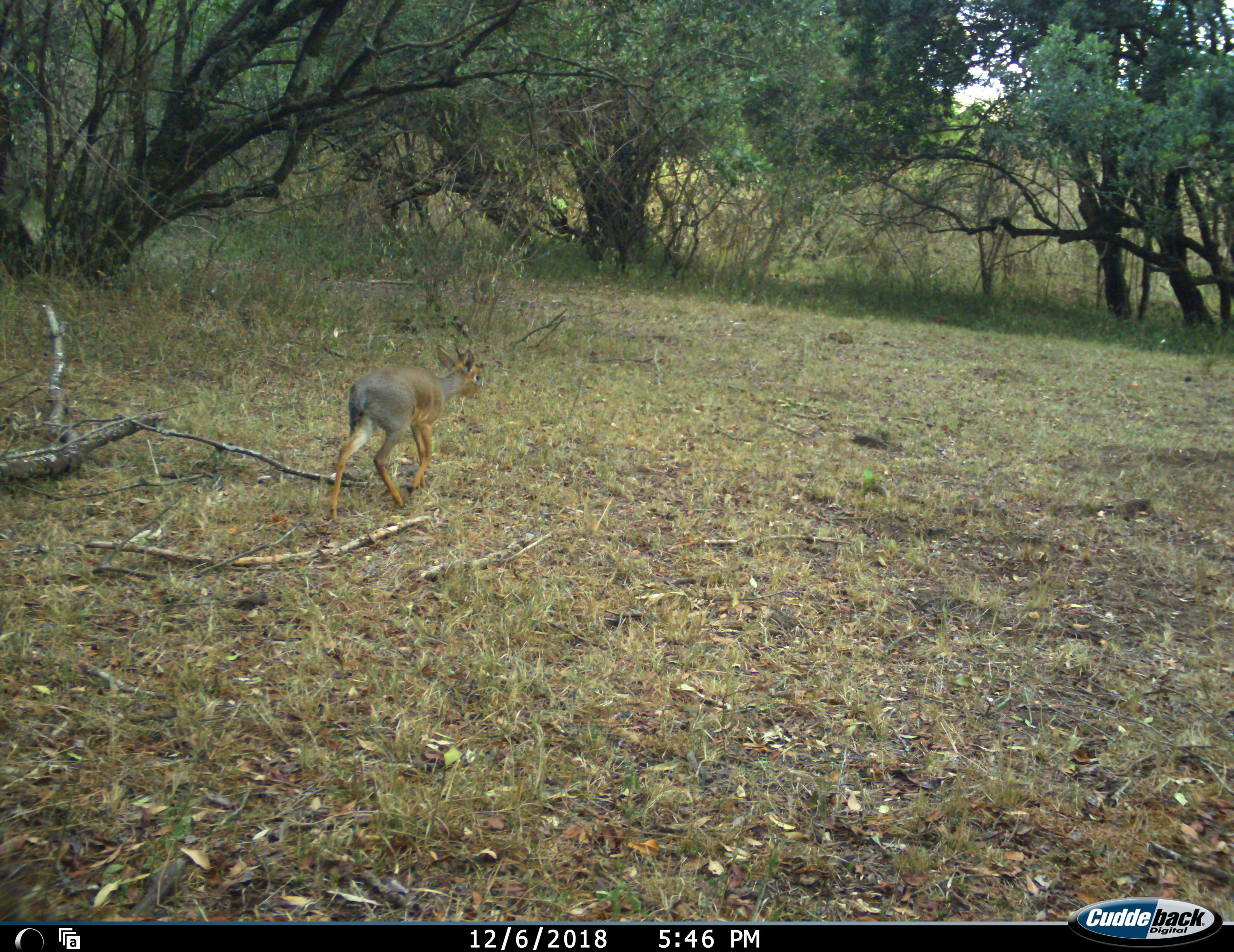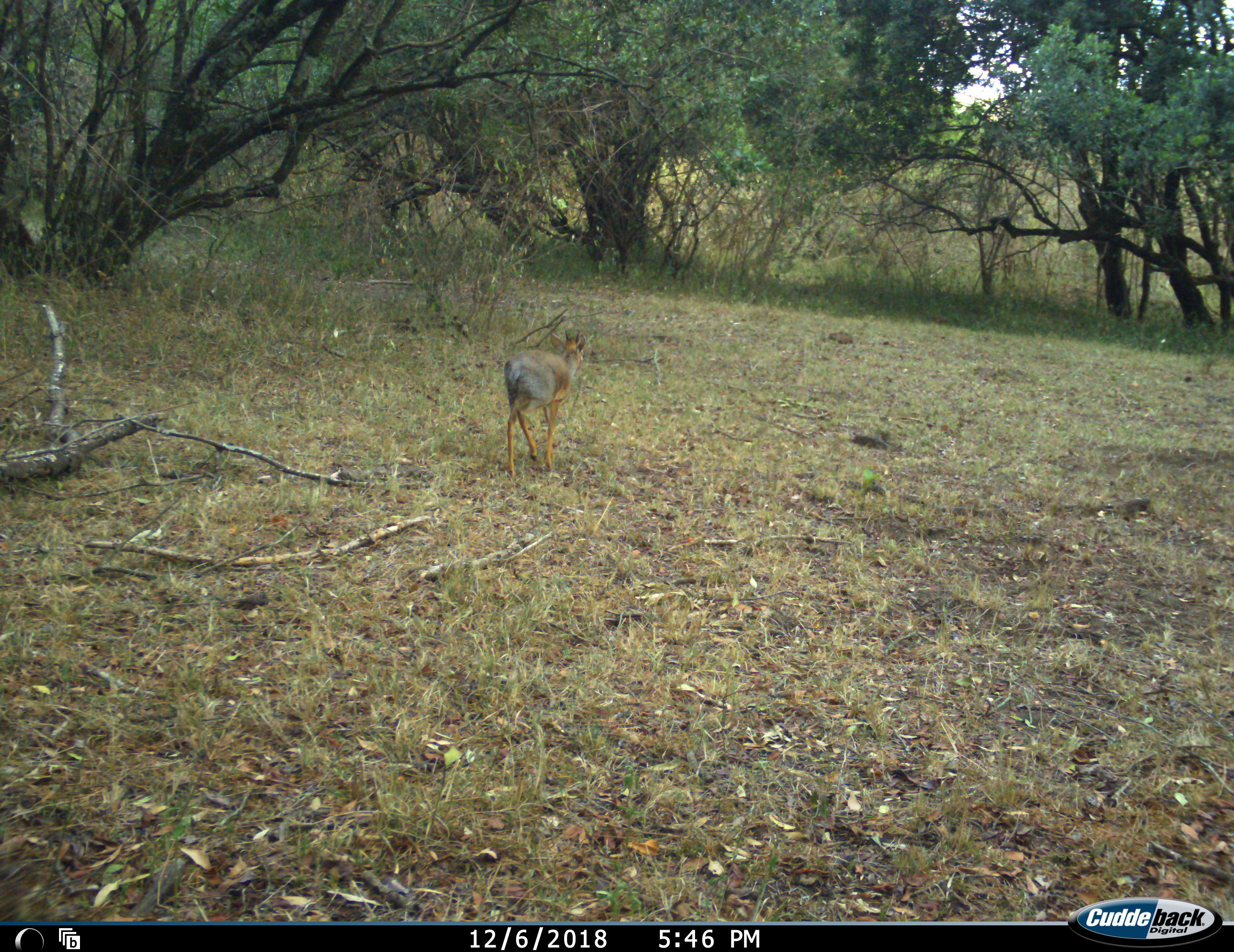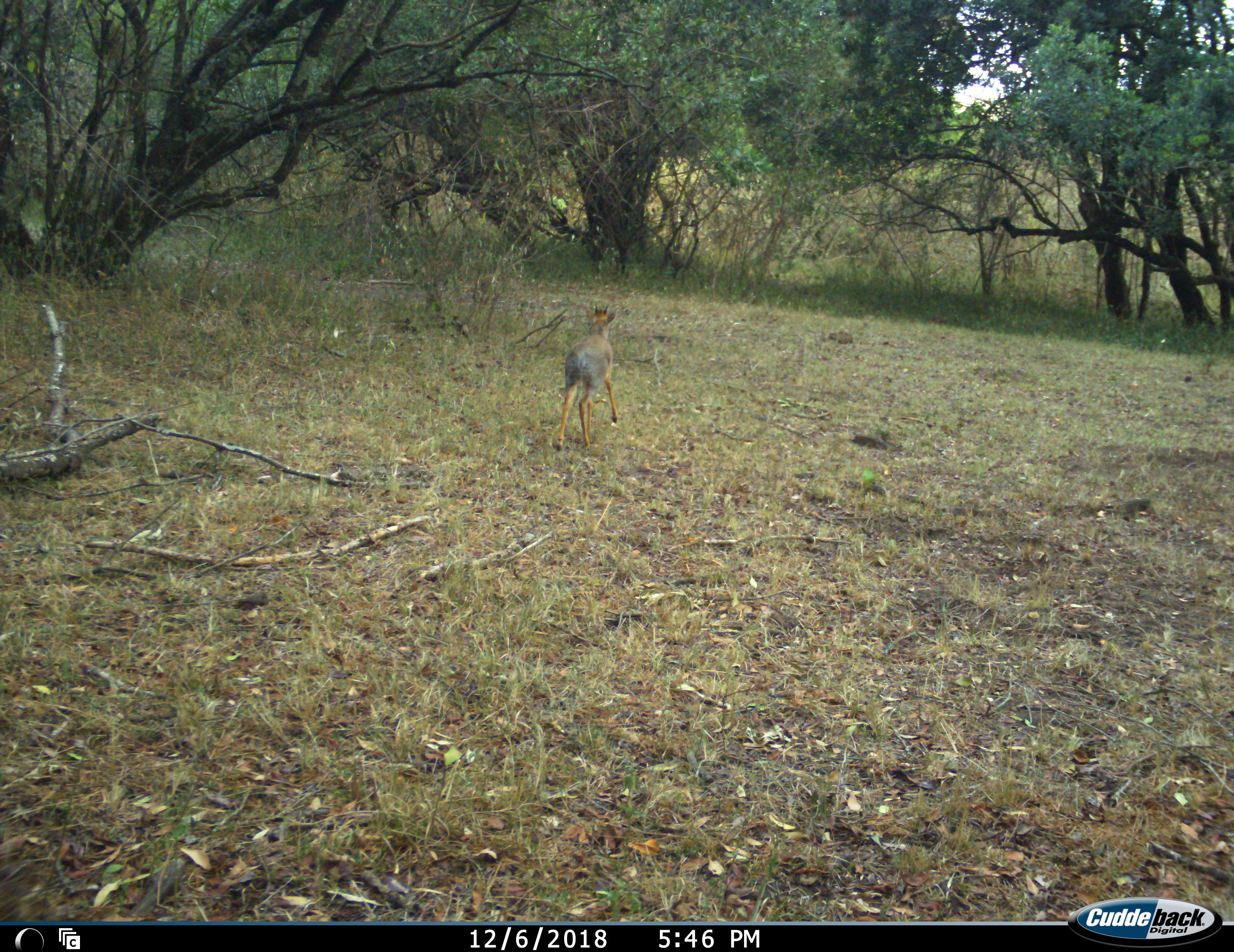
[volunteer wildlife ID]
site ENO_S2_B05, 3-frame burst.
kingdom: Animalia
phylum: Chordata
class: Mammalia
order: Artiodactyla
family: Bovidae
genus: Madoqua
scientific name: Madoqua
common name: dik-dik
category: dikdik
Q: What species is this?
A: Dikdik (dik-dik) (Madoqua).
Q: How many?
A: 1.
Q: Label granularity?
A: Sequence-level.